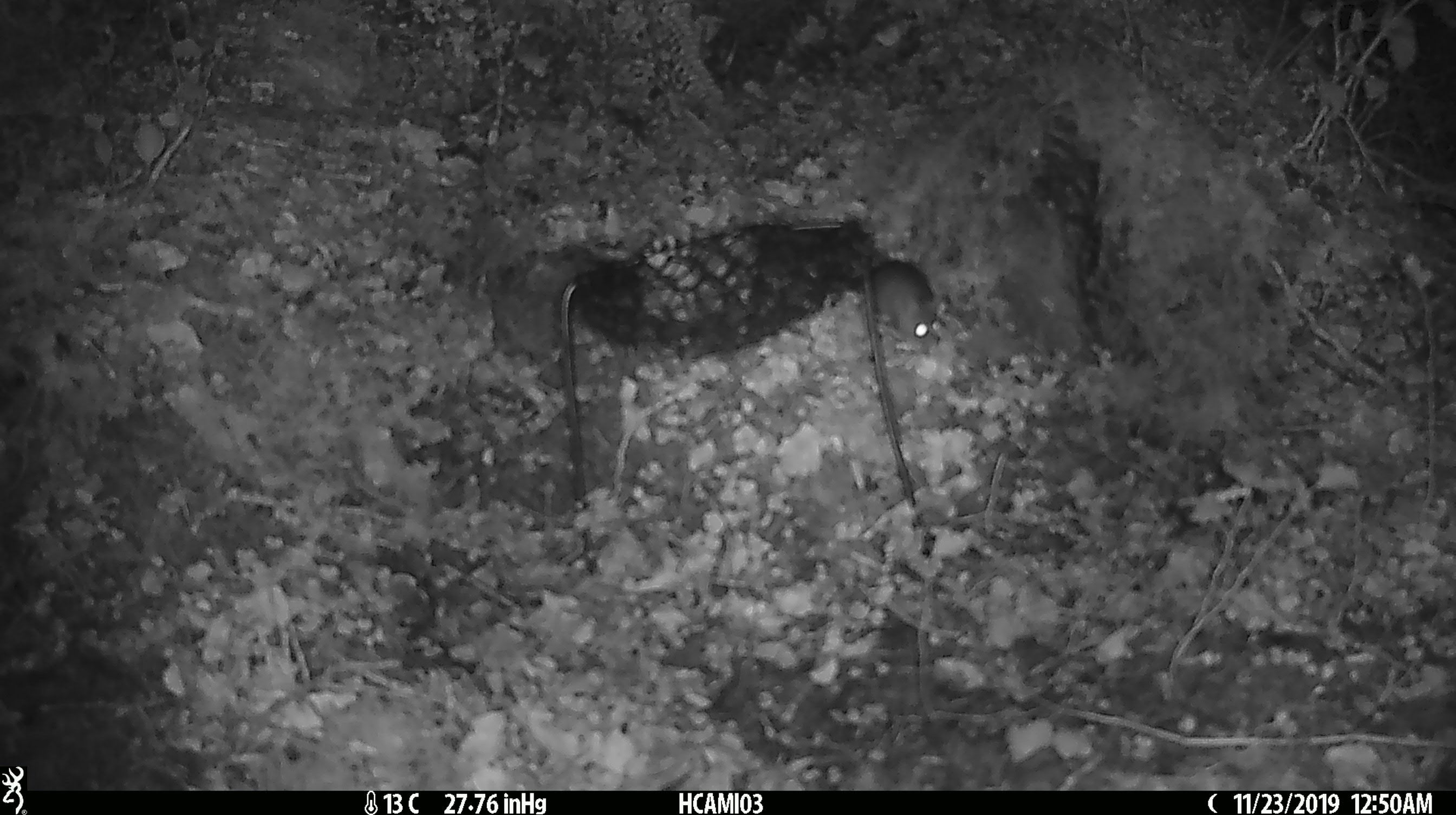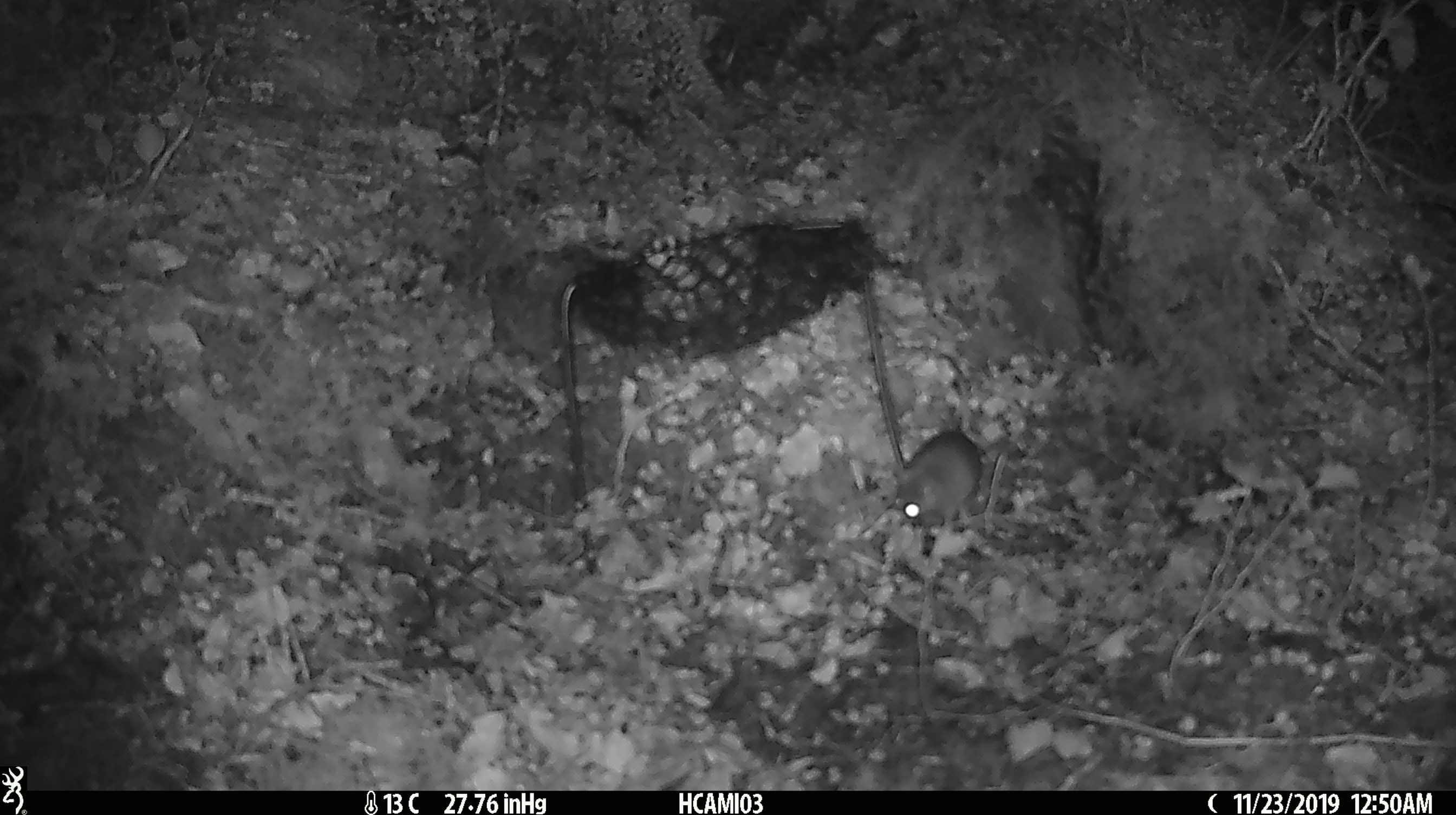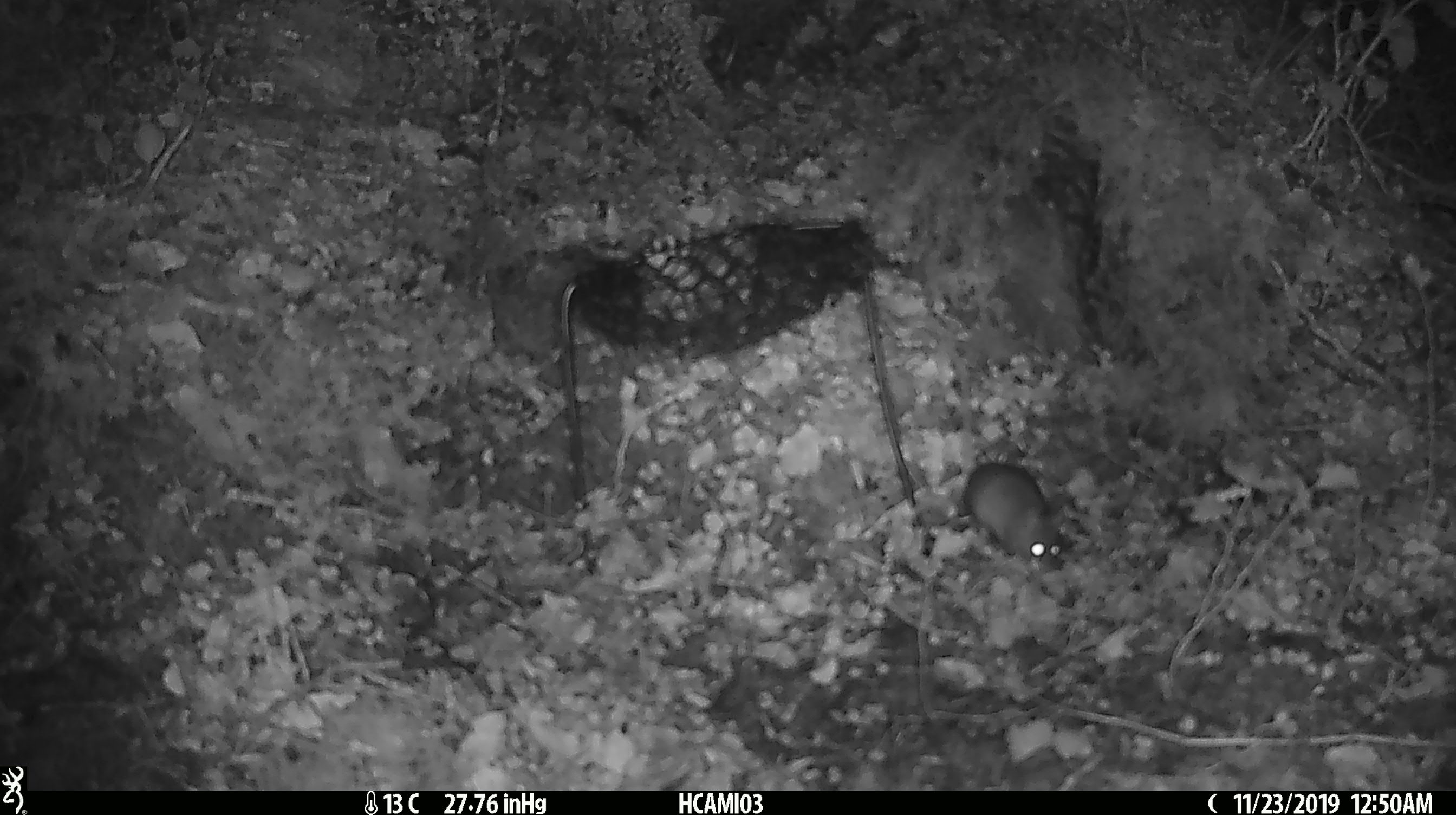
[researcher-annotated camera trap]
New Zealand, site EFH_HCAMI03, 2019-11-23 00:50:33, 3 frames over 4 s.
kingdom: Animalia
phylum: Chordata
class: Mammalia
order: Rodentia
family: Muridae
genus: Mus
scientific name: Mus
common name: mouse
Mouse (Mus).